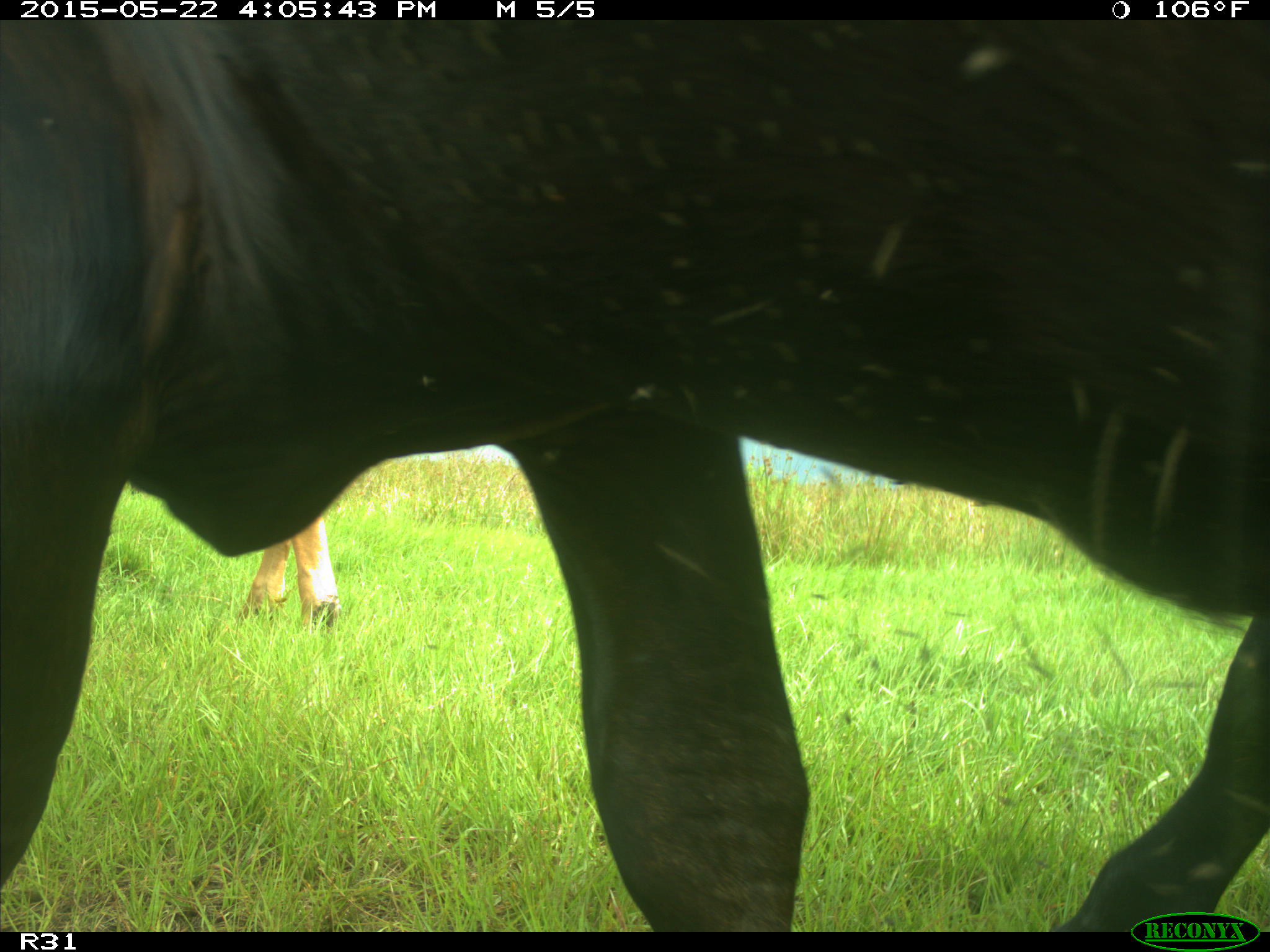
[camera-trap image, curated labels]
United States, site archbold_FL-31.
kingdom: Animalia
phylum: Chordata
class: Mammalia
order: Artiodactyla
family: Bovidae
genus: Bos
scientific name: Bos taurus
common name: domestic cow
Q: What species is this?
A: Bos taurus (domestic cow).